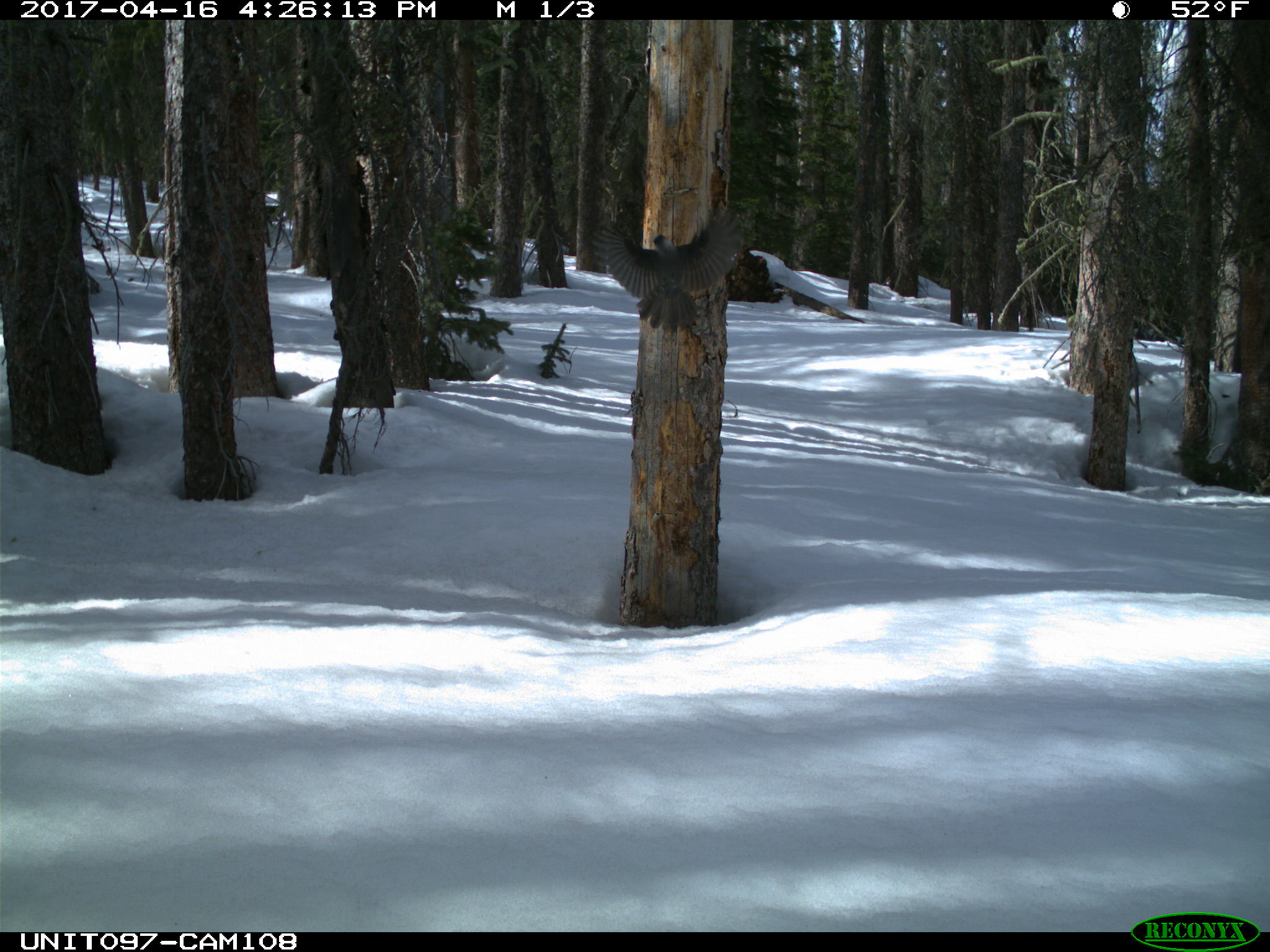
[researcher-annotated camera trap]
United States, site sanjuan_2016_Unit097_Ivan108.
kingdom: Animalia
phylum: Chordata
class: Aves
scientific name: Aves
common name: birds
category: unidentified bird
Unidentified bird (birds) (Aves).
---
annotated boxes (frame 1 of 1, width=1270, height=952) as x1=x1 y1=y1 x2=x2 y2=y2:
animal: x1=592 y1=207 x2=744 y2=332